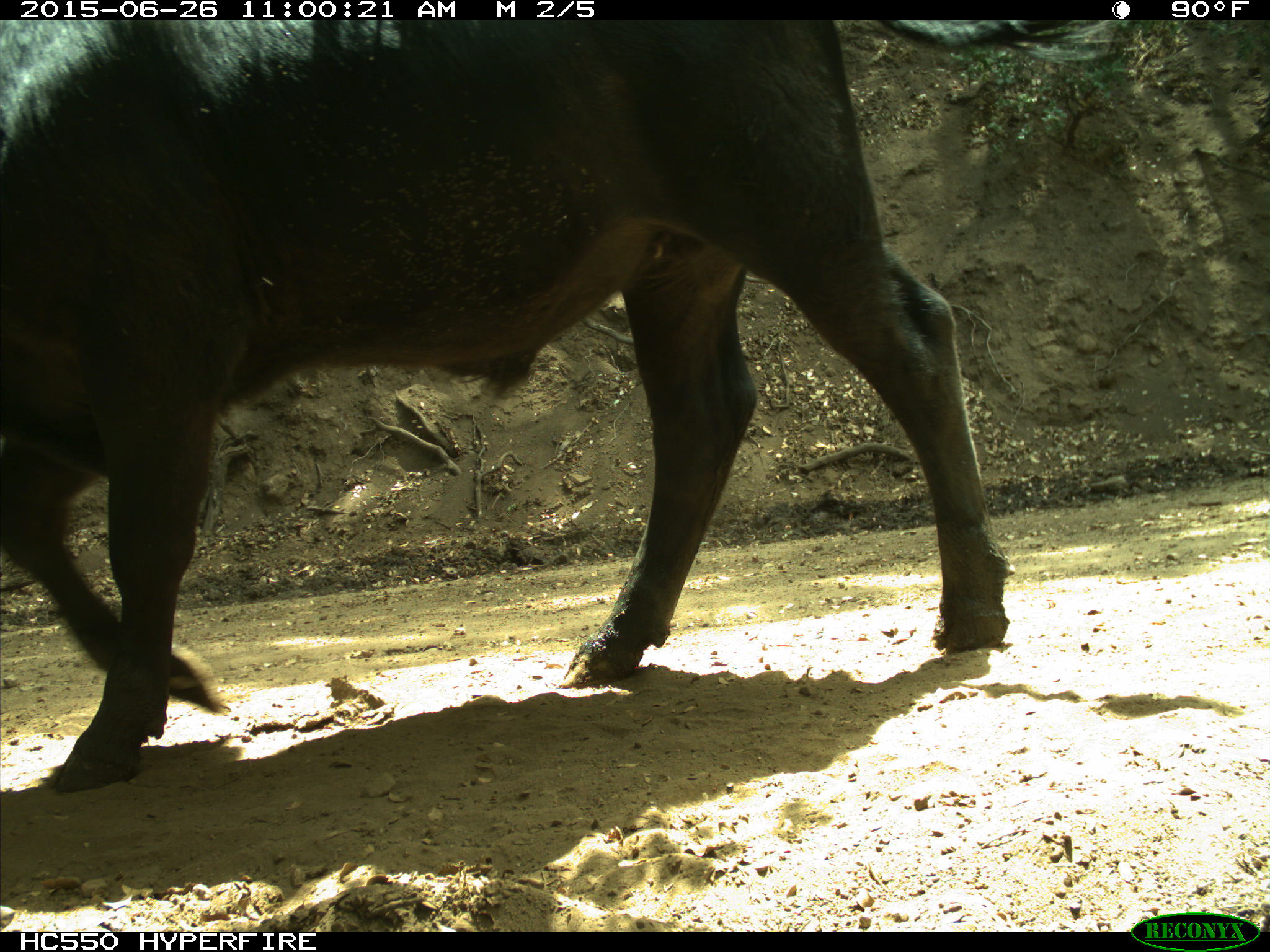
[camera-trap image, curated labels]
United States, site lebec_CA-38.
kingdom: Animalia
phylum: Chordata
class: Mammalia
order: Artiodactyla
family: Bovidae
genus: Bos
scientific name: Bos taurus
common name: domestic cow